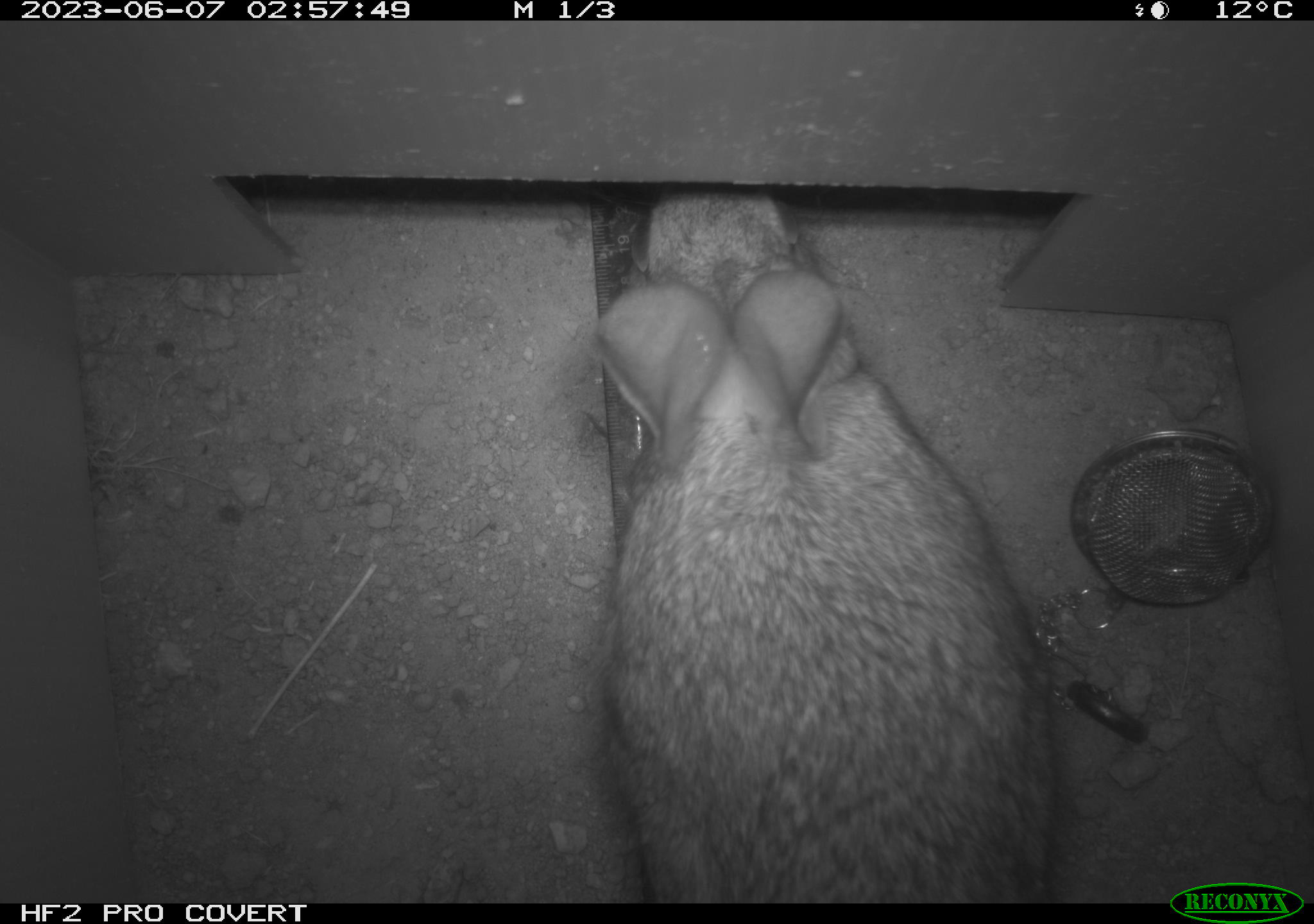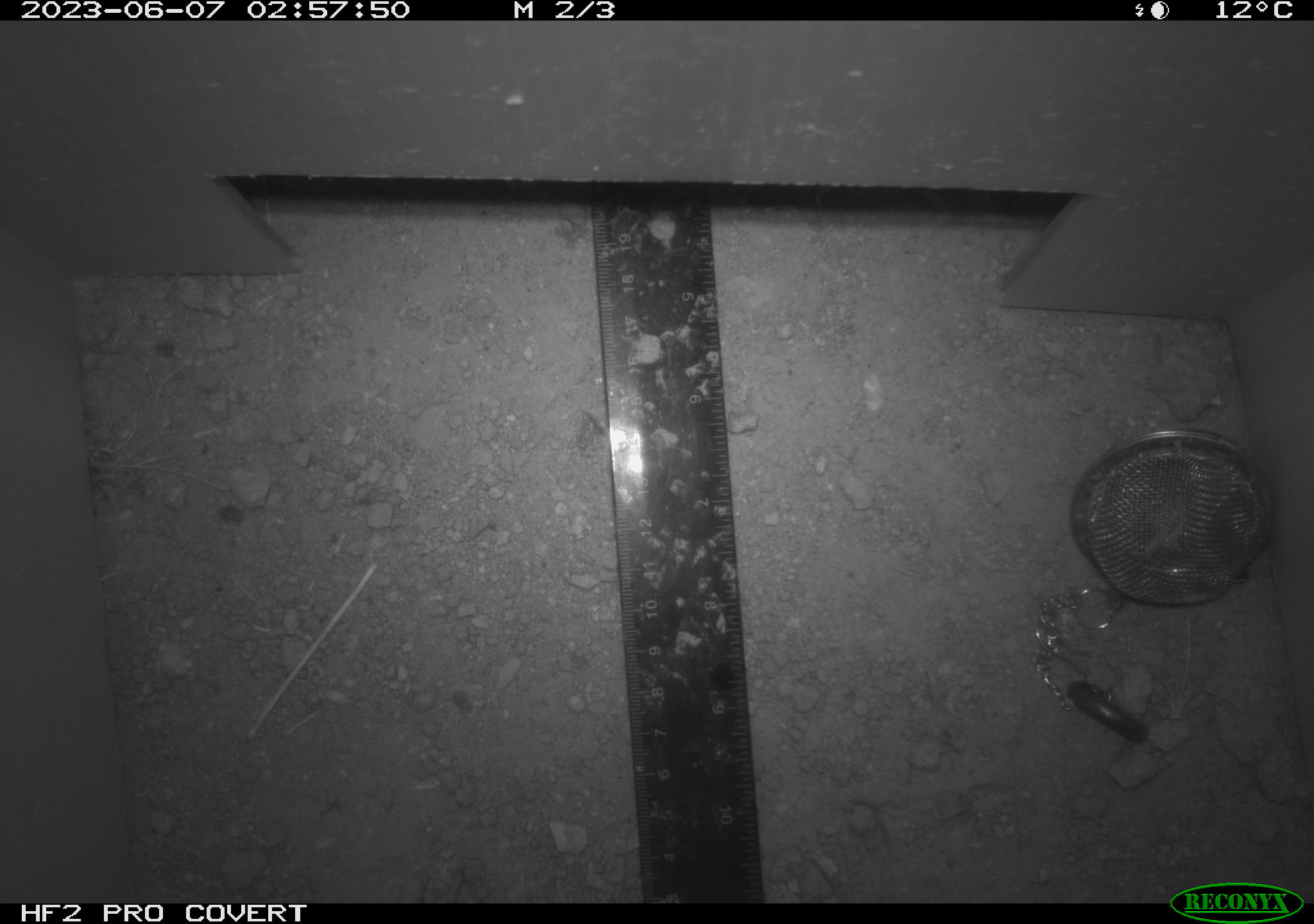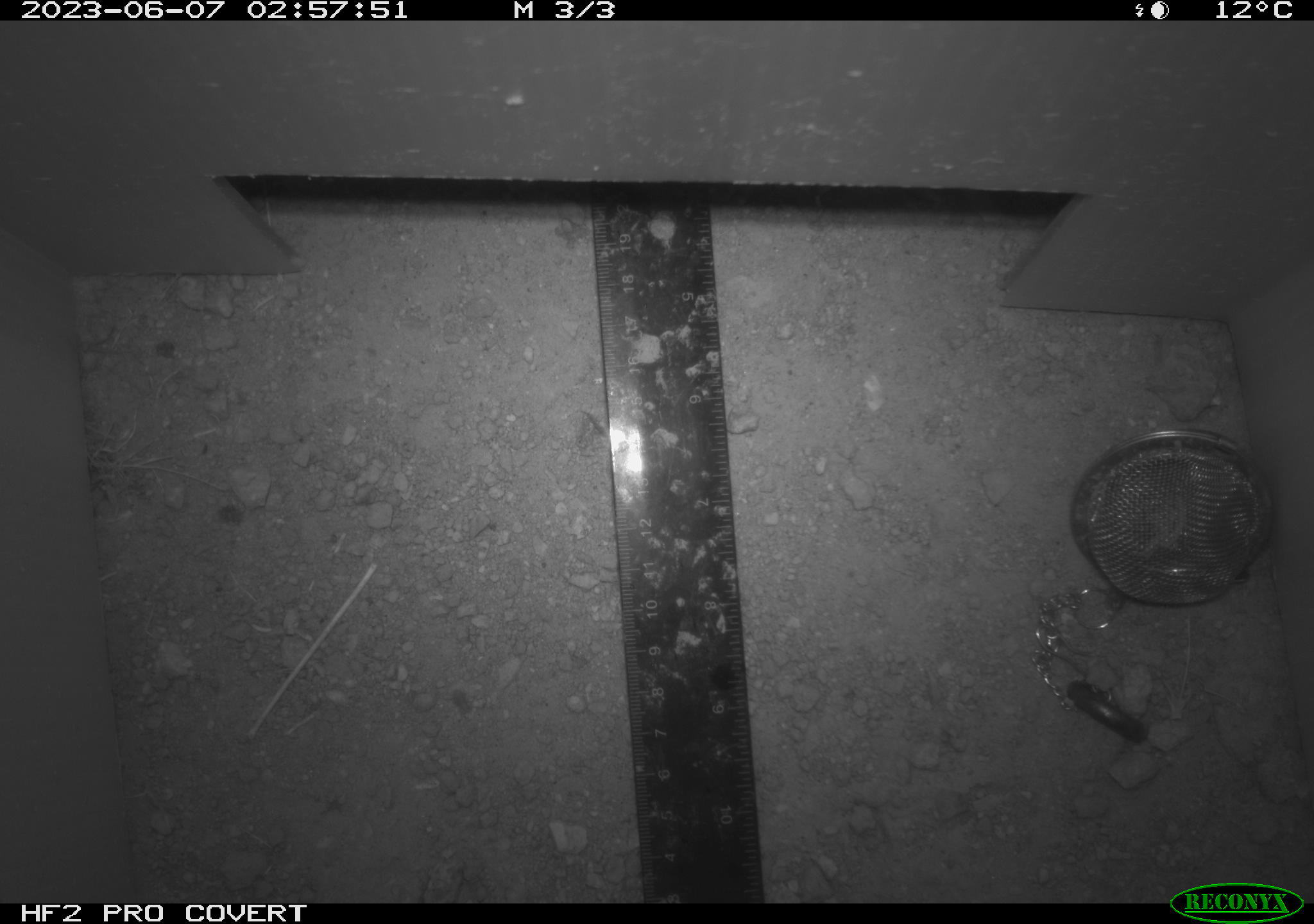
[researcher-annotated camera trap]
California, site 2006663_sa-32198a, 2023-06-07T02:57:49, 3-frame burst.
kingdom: Animalia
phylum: Chordata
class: Mammalia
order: Lagomorpha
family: Leporidae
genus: Sylvilagus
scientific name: Sylvilagus audubonii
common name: desert cottontail